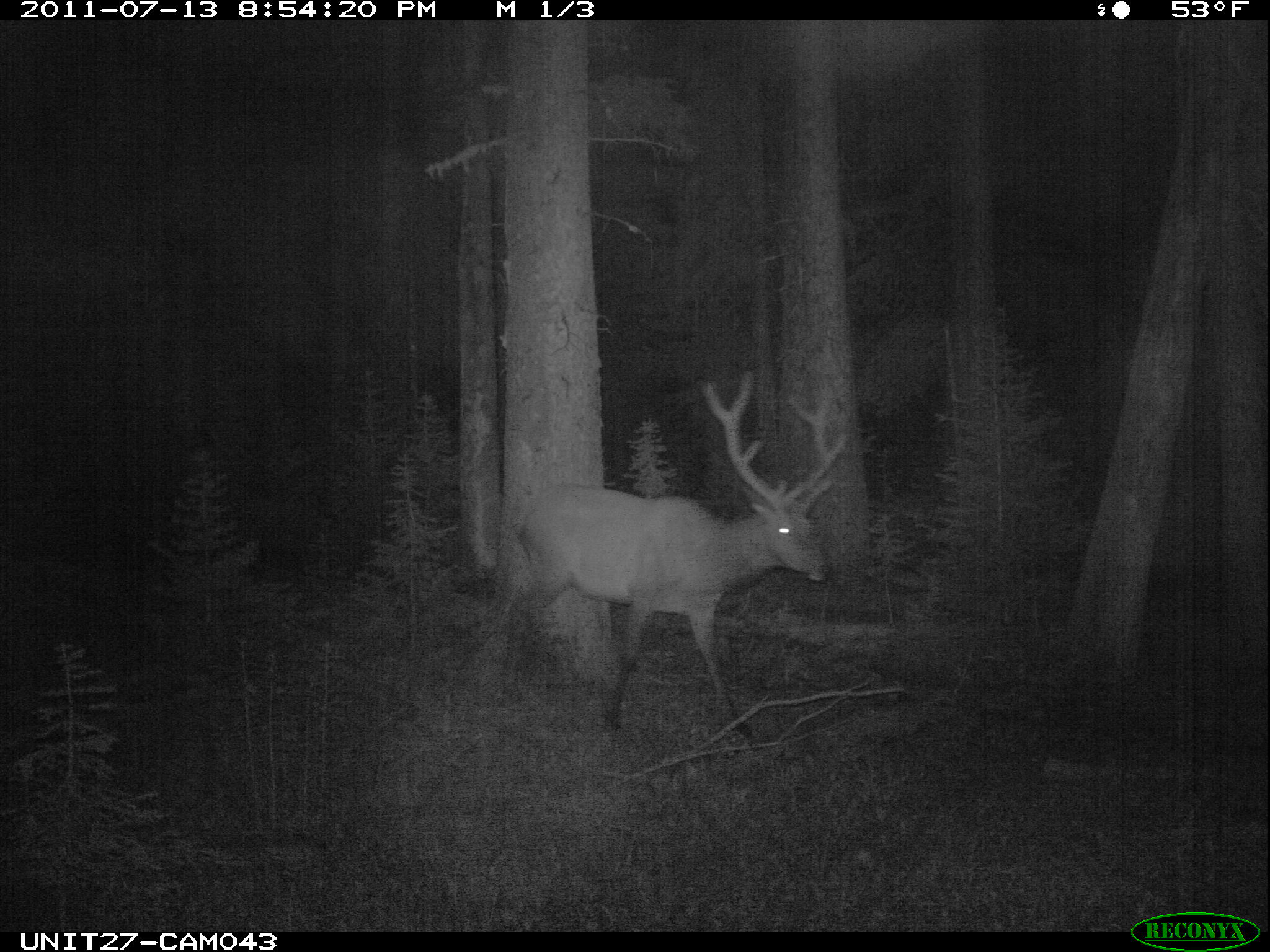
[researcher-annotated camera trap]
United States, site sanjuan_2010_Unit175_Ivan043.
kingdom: Animalia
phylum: Chordata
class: Mammalia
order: Artiodactyla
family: Cervidae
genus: Cervus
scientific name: Cervus elaphus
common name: red deer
Cervus elaphus (red deer).